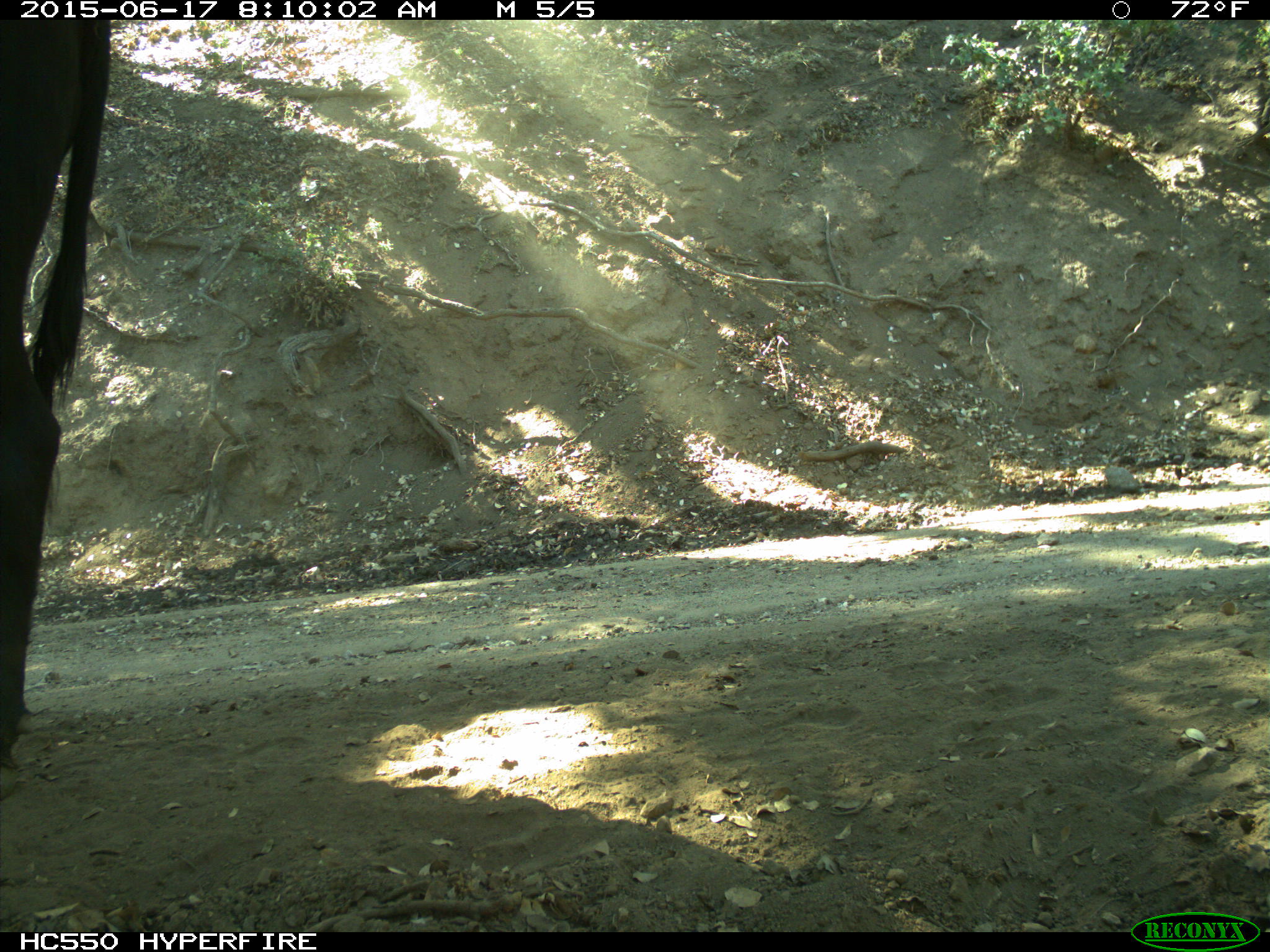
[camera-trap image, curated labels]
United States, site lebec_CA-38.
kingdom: Animalia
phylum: Chordata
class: Mammalia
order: Artiodactyla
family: Bovidae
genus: Bos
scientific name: Bos taurus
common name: domestic cow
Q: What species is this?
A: Bos taurus (domestic cow).